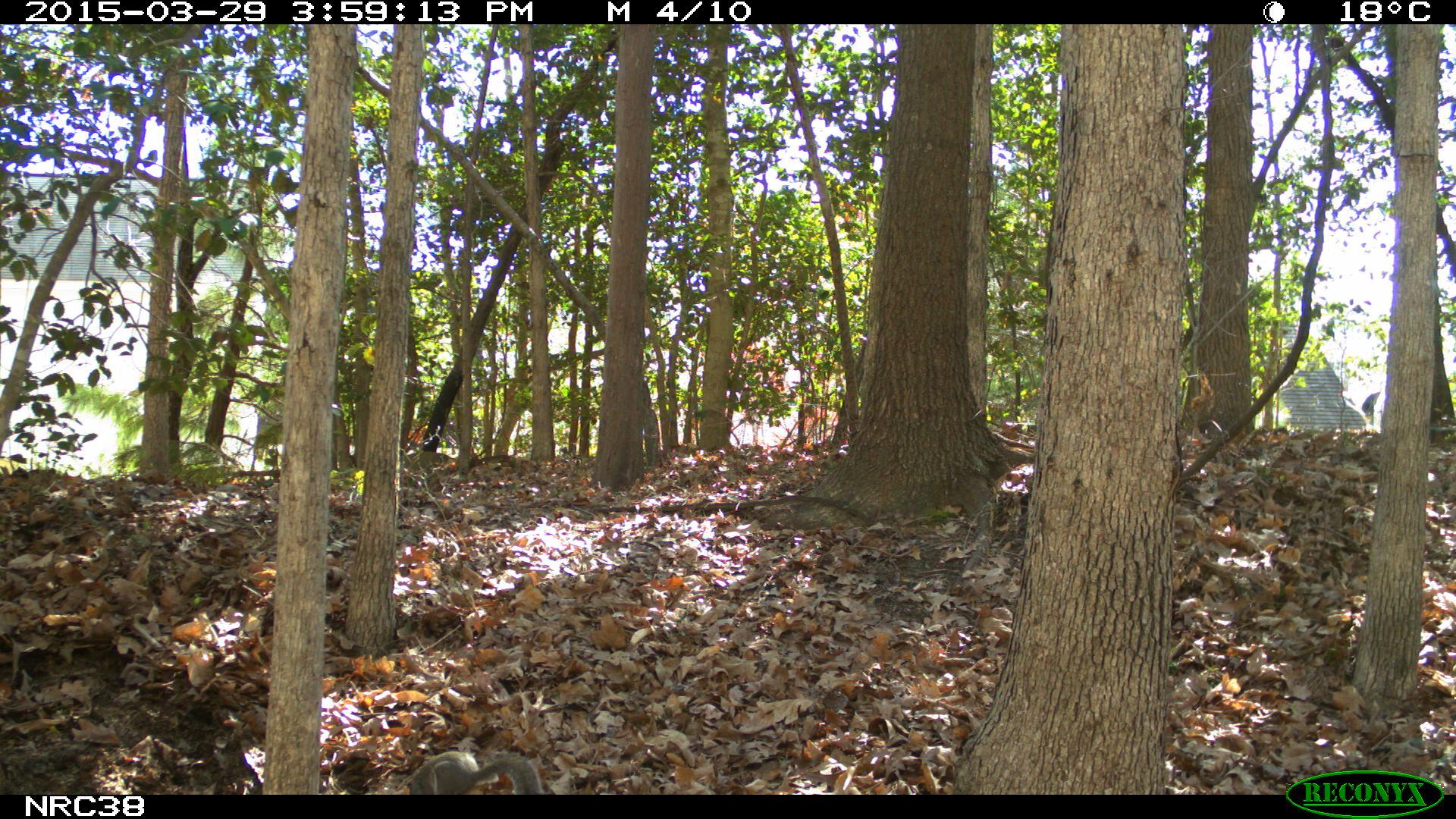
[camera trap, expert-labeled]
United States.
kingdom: Animalia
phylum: Chordata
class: Mammalia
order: Rodentia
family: Sciuridae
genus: Sciurus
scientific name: Sciurus carolinensis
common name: eastern gray squirrel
Eastern Gray Squirrel (Sciurus carolinensis).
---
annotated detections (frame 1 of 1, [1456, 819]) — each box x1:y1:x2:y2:
Eastern Gray Squirrel: 391:733:544:796